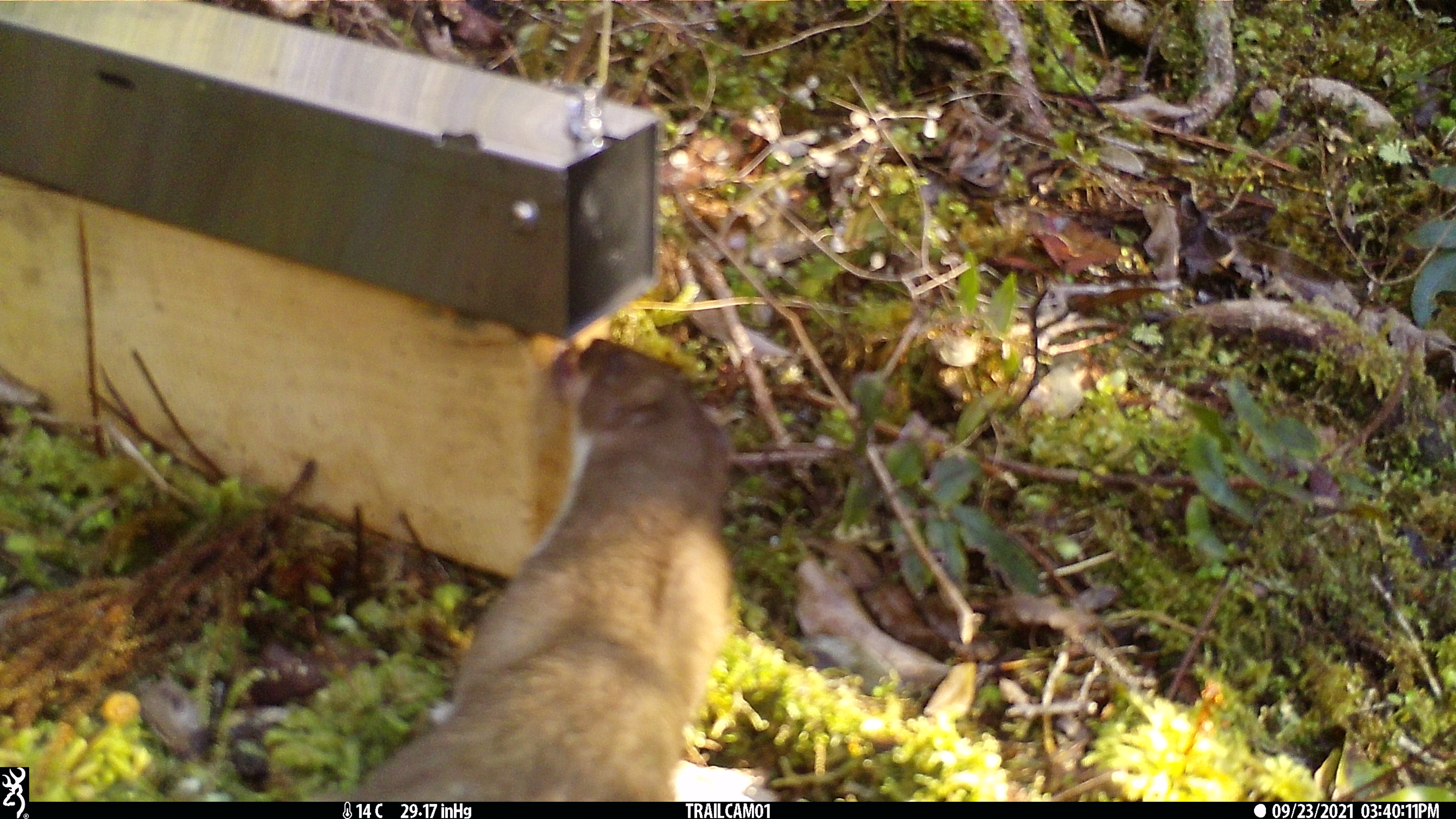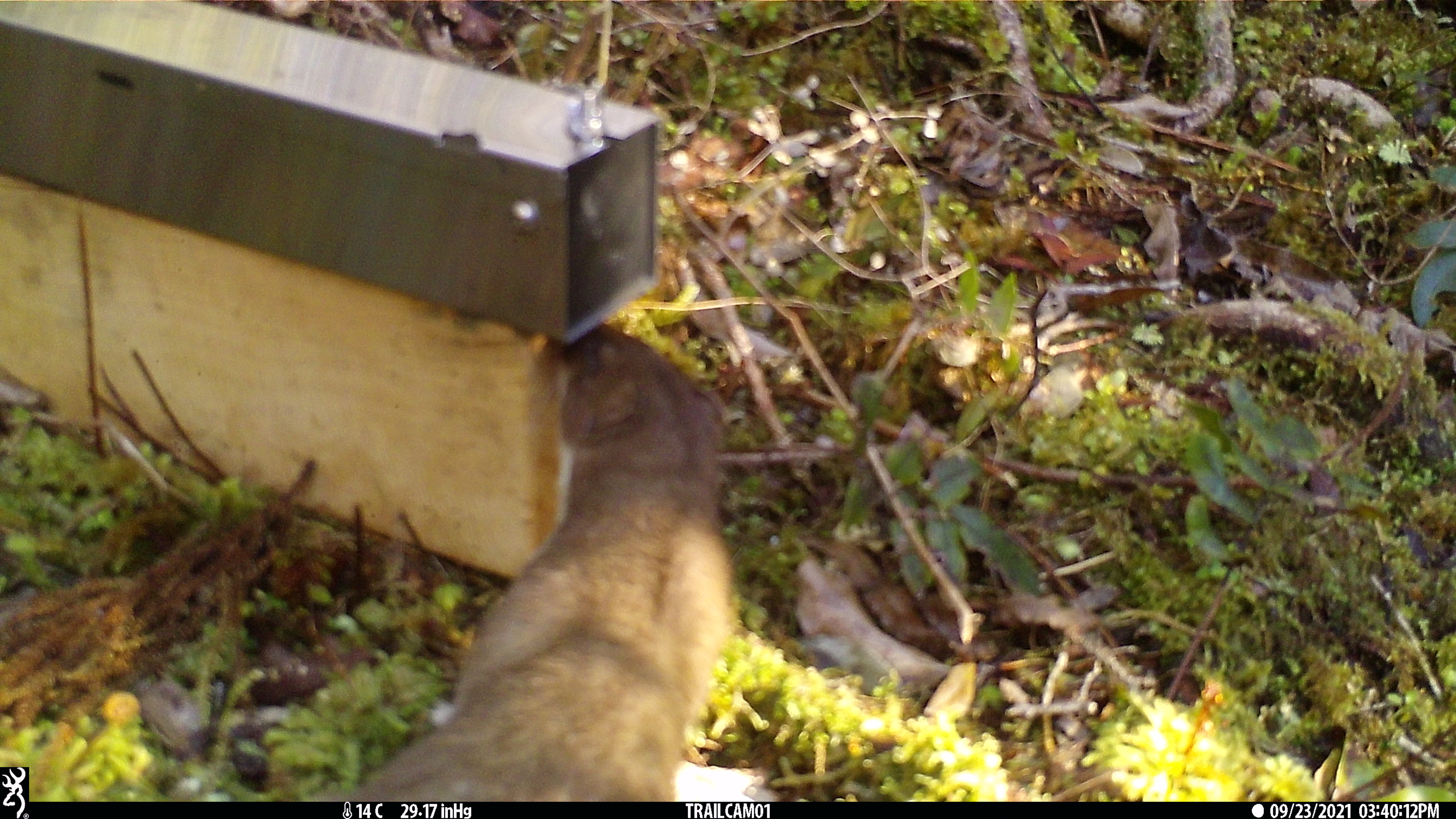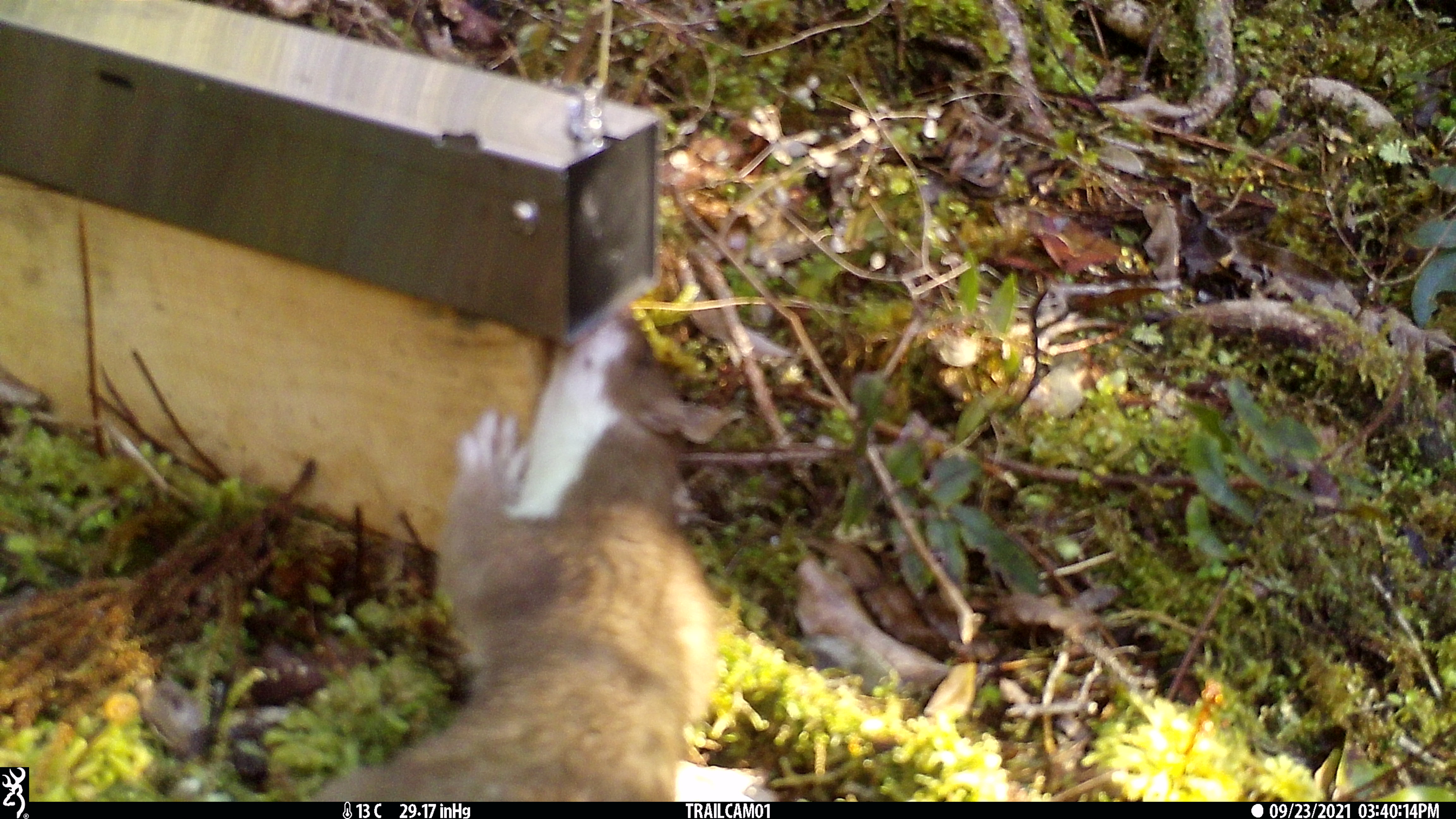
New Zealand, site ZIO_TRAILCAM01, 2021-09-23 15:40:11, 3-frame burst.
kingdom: Animalia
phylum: Chordata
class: Mammalia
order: Carnivora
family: Mustelidae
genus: Mustela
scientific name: Mustela erminea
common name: stoat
Stoat (Mustela erminea).